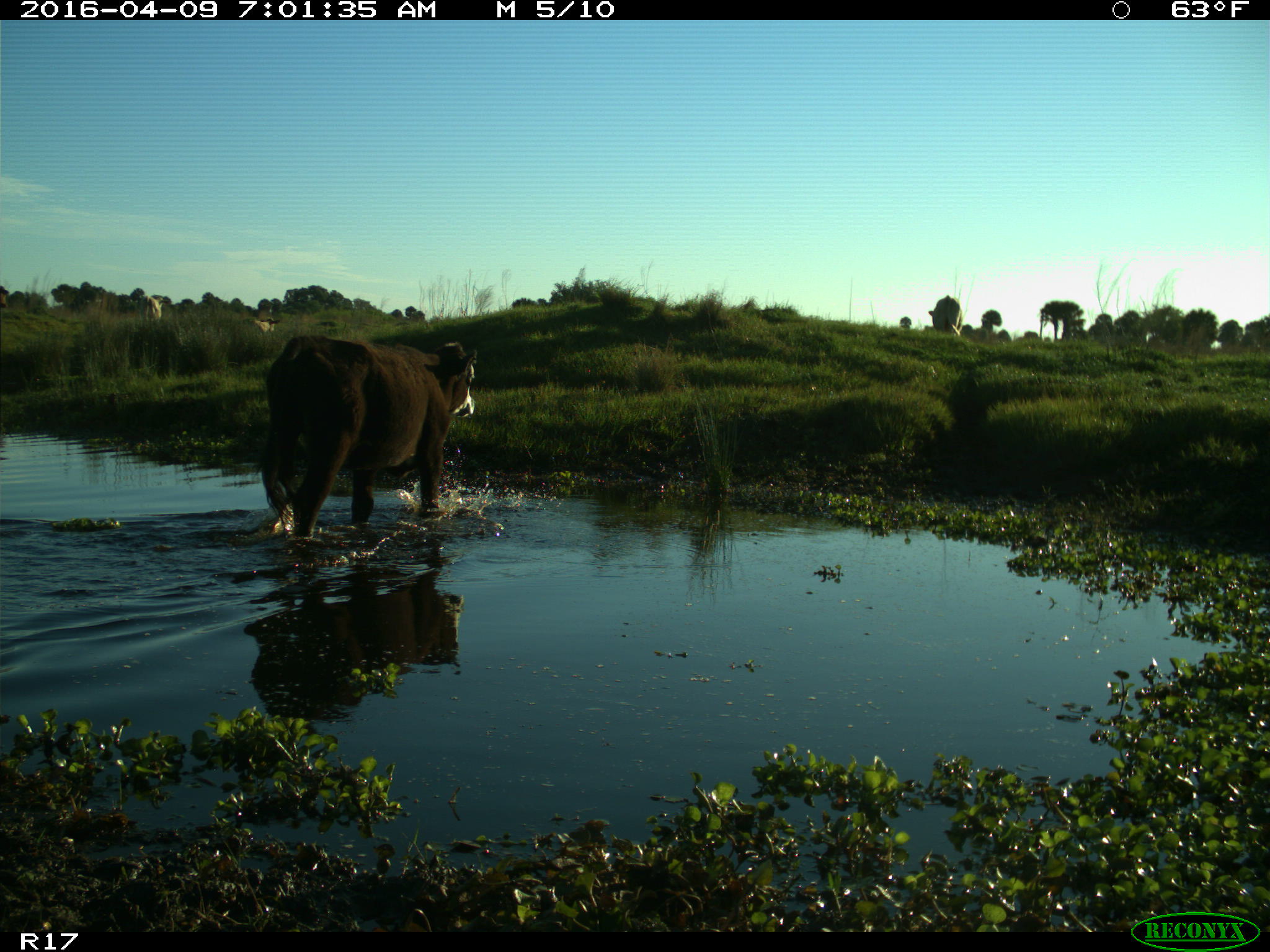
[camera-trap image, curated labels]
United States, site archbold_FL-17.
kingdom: Animalia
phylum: Chordata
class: Mammalia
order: Artiodactyla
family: Bovidae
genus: Bos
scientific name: Bos taurus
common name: domestic cow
Bos taurus (domestic cow).